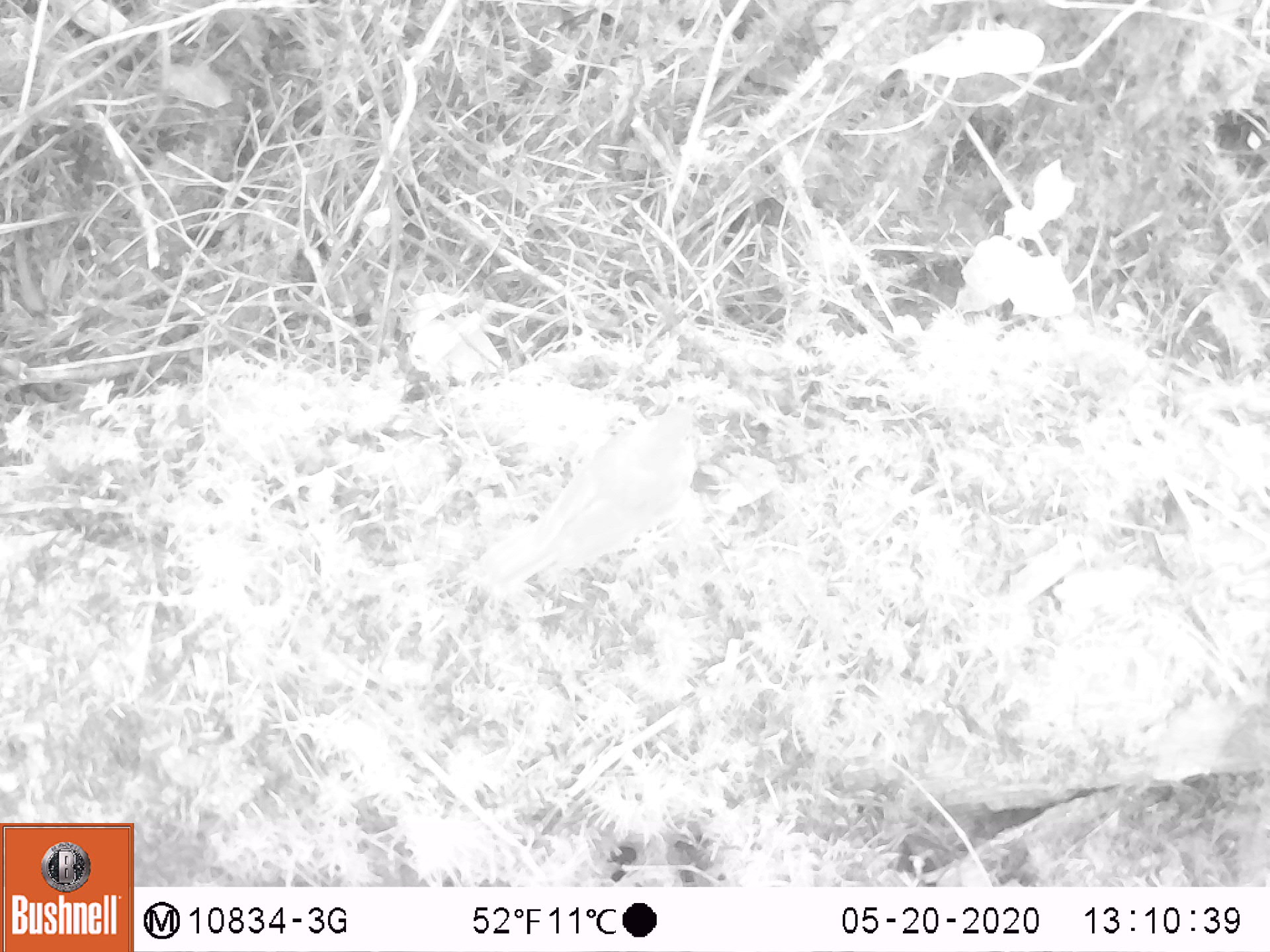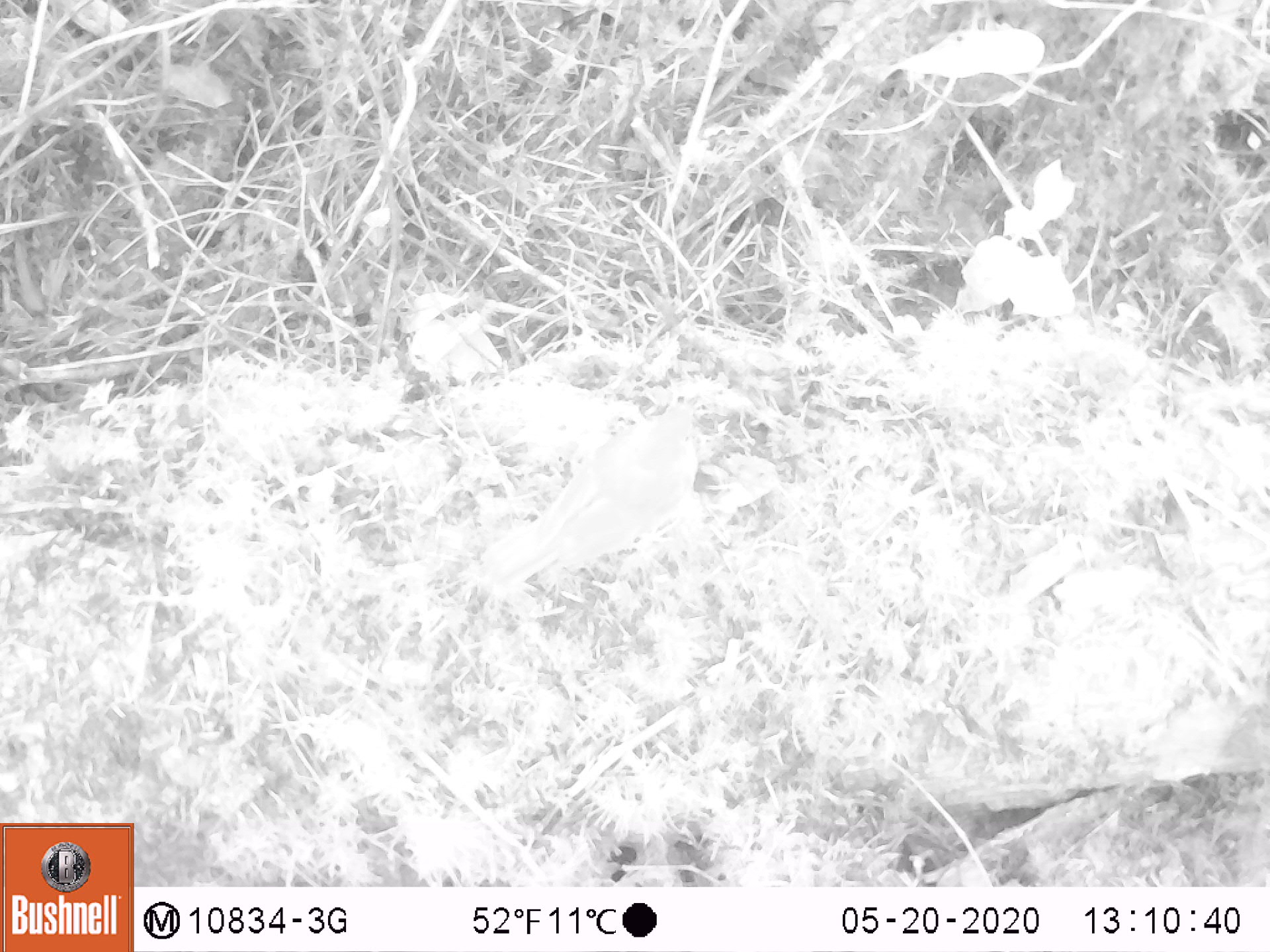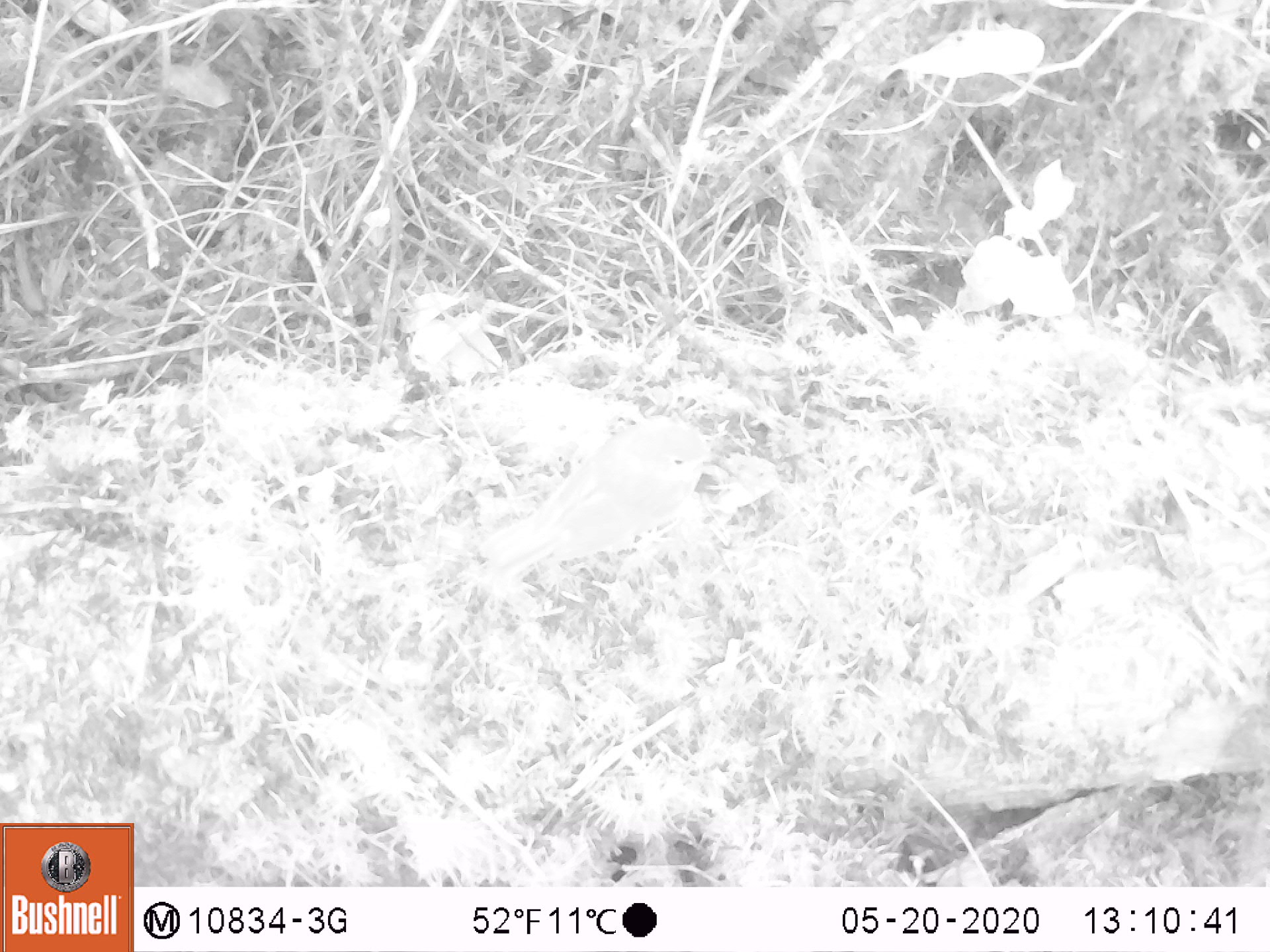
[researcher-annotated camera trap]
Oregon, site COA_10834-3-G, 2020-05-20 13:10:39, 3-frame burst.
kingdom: Animalia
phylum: Chordata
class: Aves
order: Passeriformes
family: Turdidae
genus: Catharus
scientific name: Catharus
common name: brown thrushes and nightingale-thrushes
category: catharus species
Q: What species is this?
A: Catharus species (brown thrushes and nightingale-thrushes) (Catharus).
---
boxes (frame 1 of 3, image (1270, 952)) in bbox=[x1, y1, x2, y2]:
catharus species: bbox=[464, 391, 704, 598]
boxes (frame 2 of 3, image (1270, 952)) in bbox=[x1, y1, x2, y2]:
catharus species: bbox=[474, 389, 714, 603]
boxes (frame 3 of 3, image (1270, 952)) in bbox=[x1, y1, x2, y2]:
catharus species: bbox=[477, 408, 723, 594]